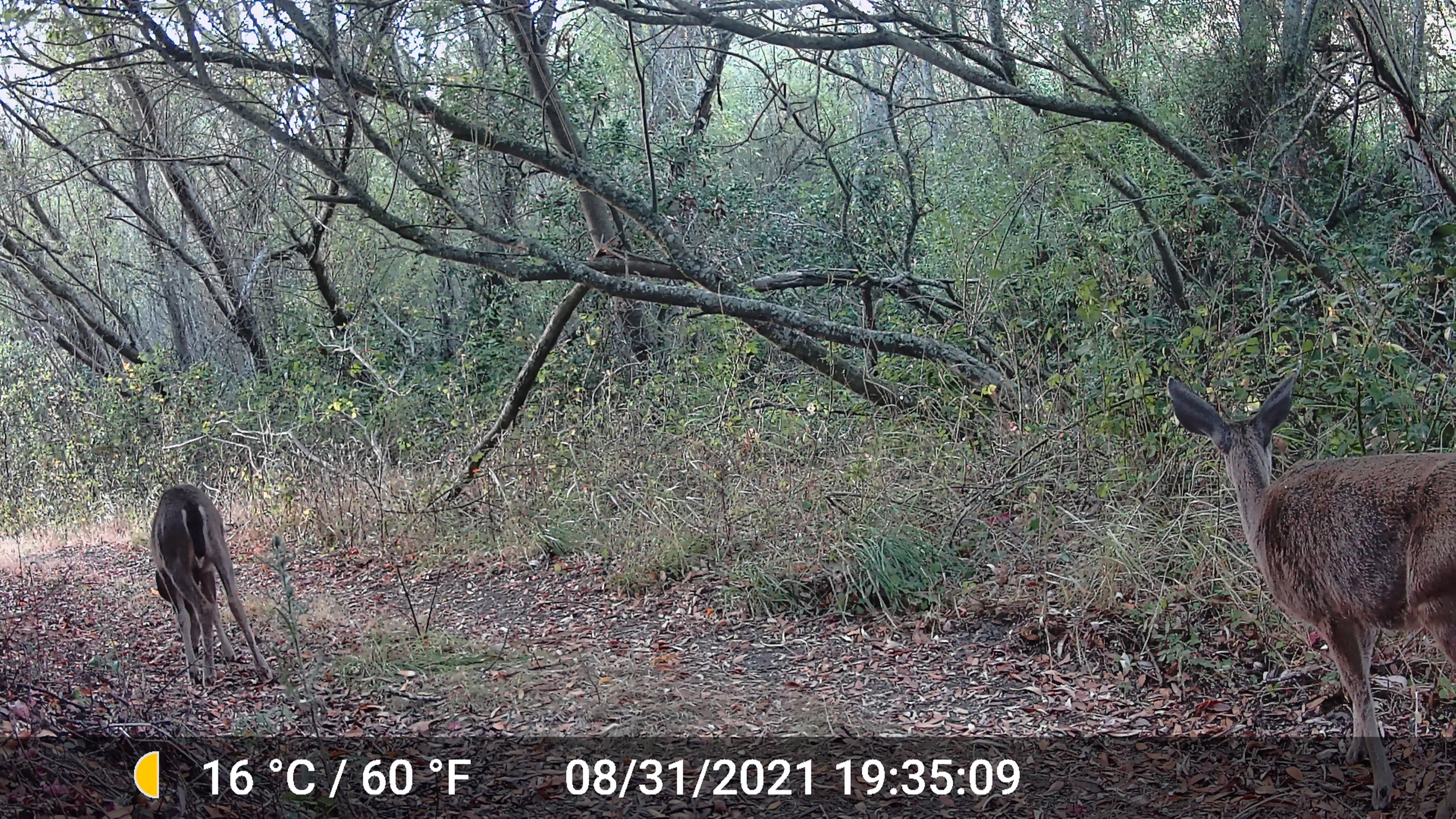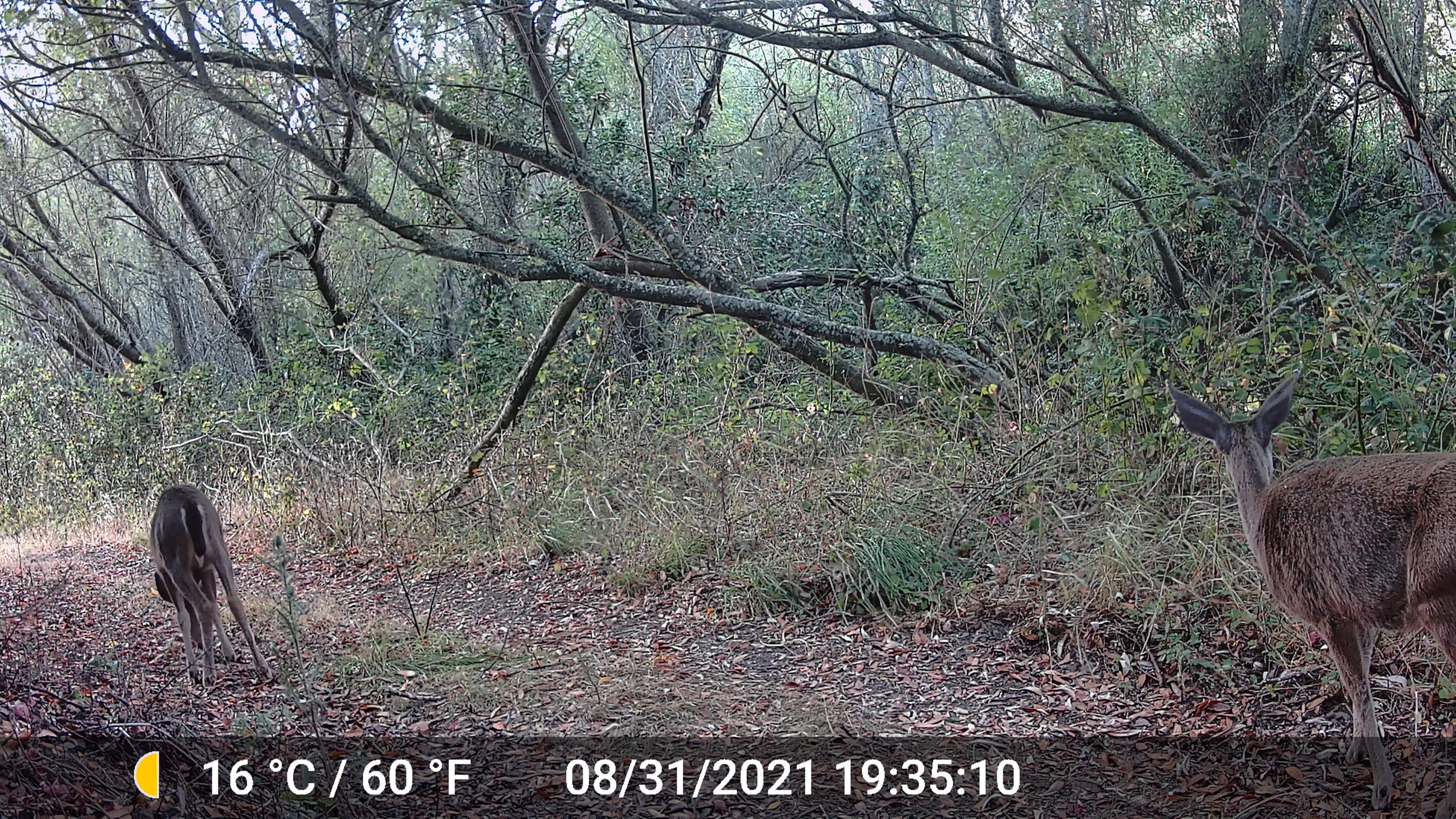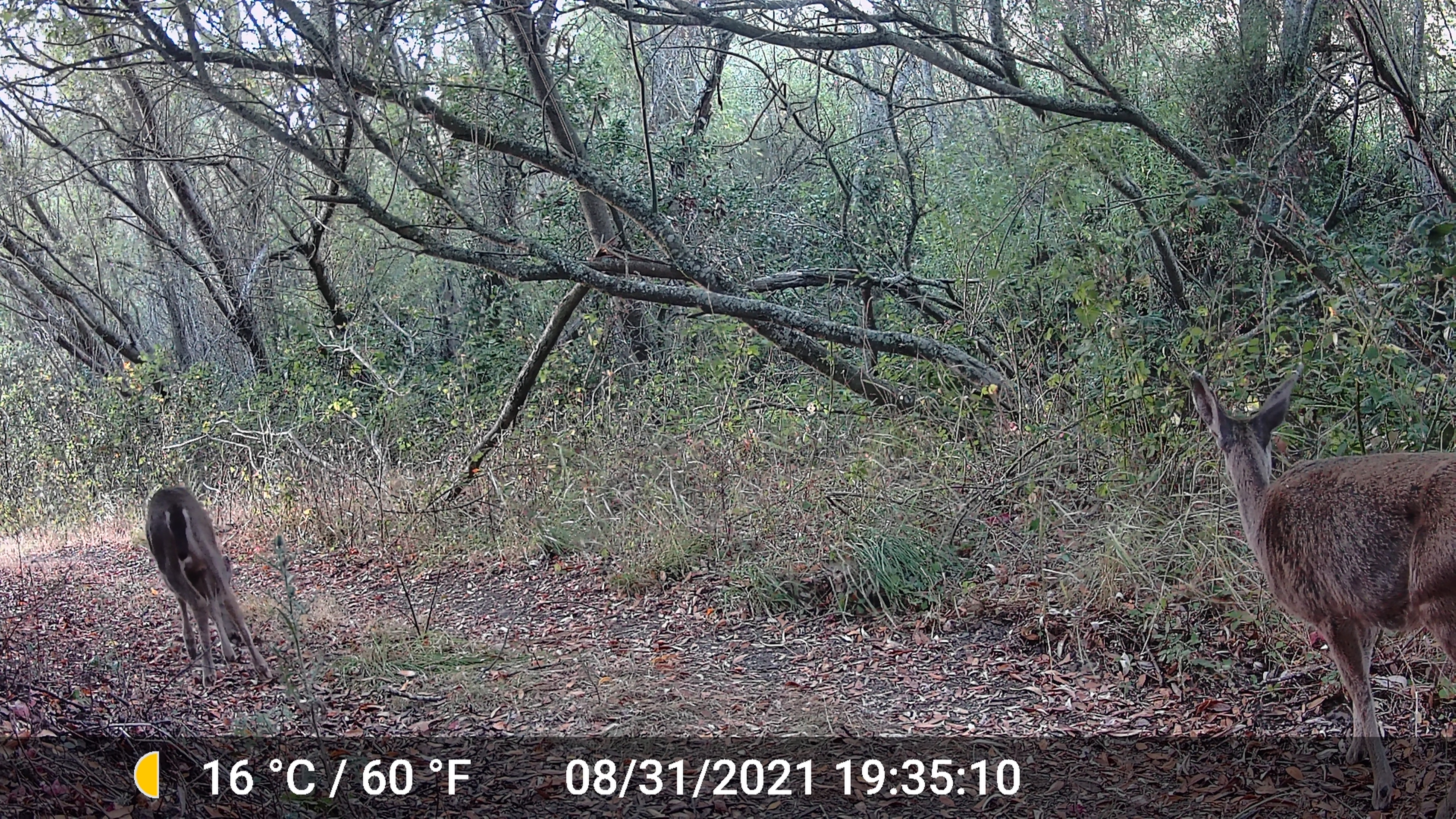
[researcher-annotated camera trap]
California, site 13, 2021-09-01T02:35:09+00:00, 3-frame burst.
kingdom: Animalia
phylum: Chordata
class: Mammalia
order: Artiodactyla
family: Cervidae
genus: Odocoileus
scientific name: Odocoileus hemionus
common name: mule deer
Mule deer (Odocoileus hemionus).